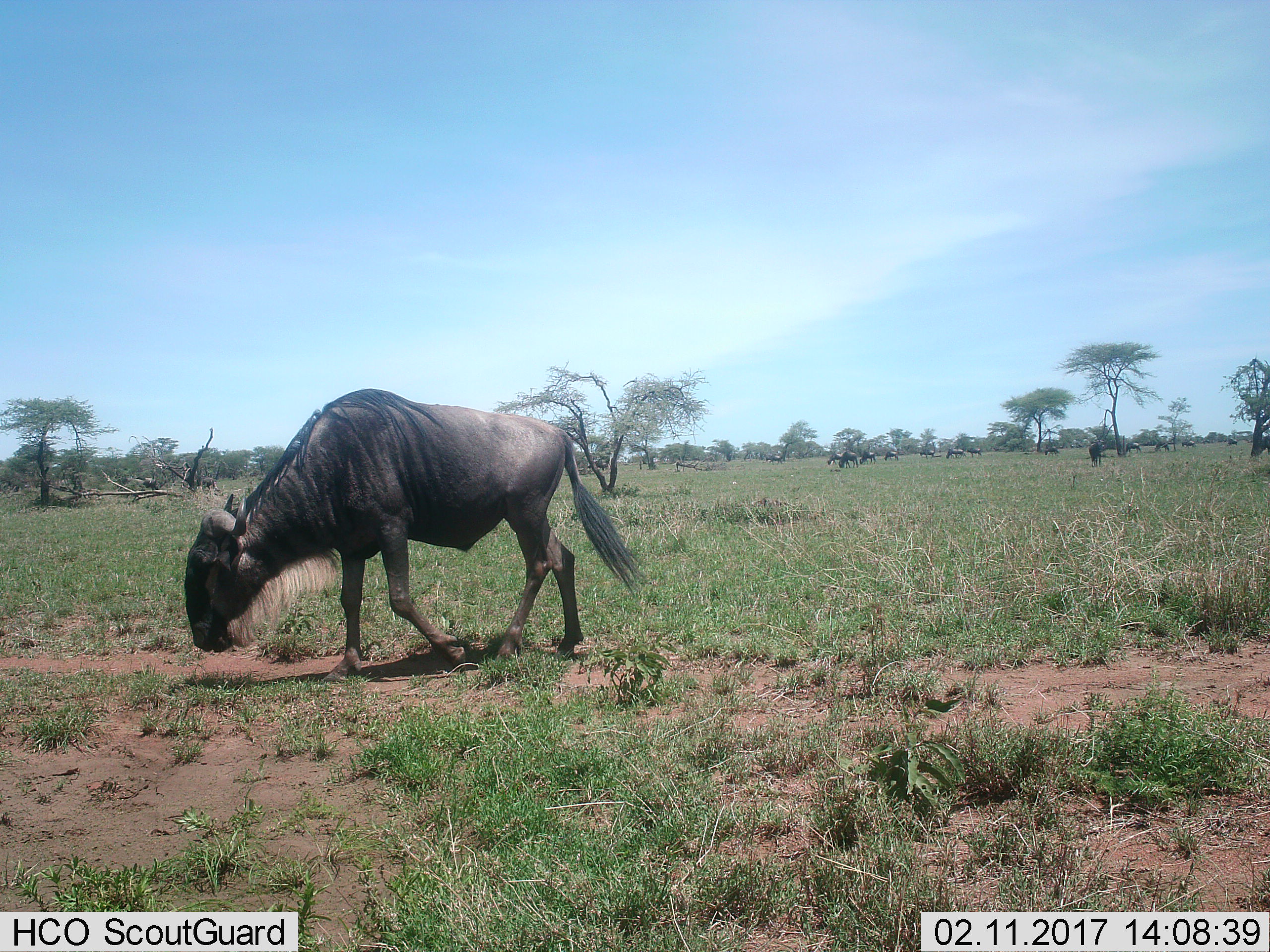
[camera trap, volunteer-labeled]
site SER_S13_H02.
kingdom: Animalia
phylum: Chordata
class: Mammalia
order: Artiodactyla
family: Bovidae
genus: Connochaetes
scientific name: Connochaetes taurinus taurinus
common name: blue wildebeest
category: wildebeestblue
Wildebeestblue (blue wildebeest) (Connochaetes taurinus taurinus), count 11-50. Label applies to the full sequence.